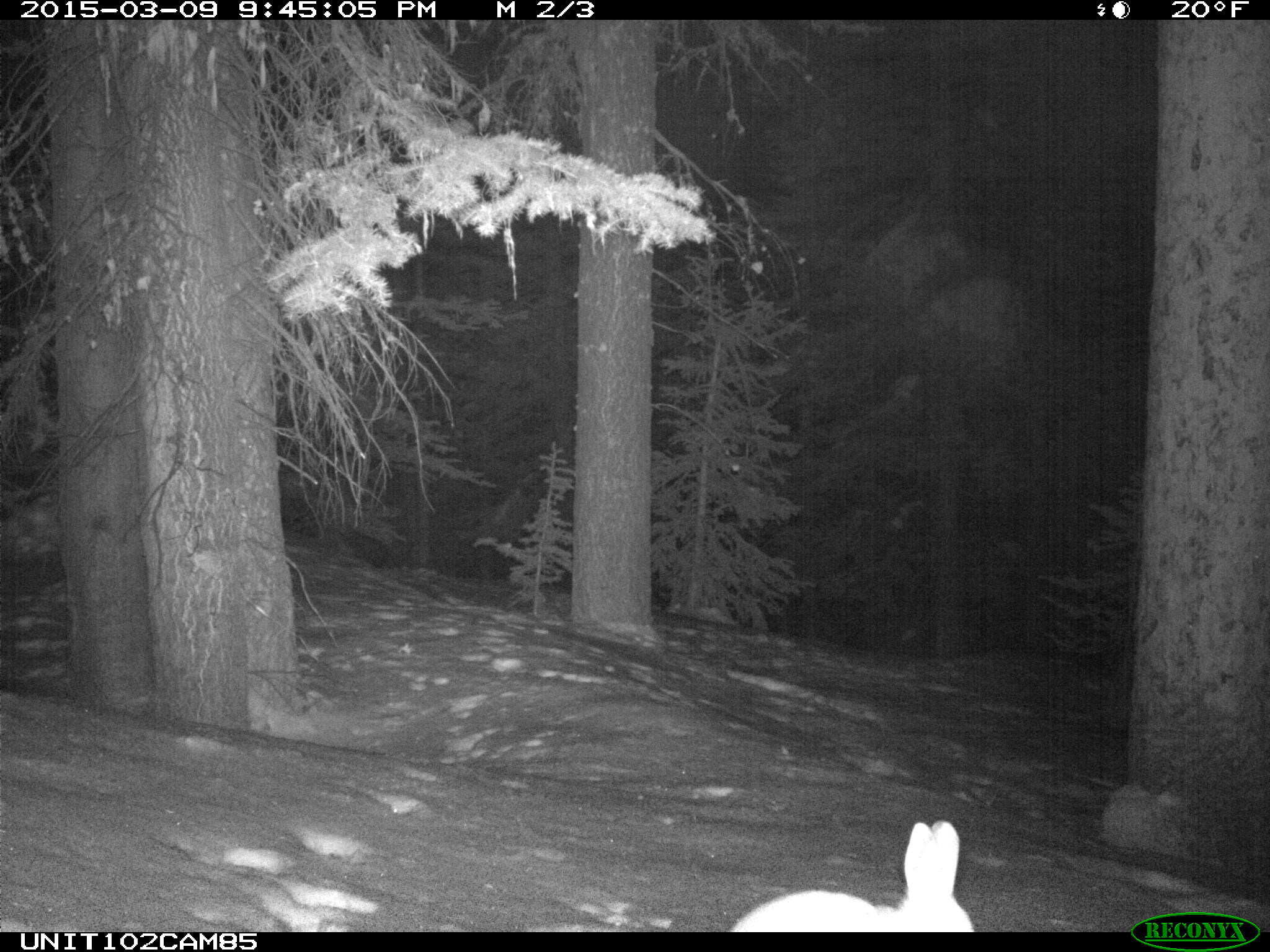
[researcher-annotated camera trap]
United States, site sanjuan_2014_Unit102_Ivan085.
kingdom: Animalia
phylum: Chordata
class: Mammalia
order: Lagomorpha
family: Leporidae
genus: Lepus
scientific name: Lepus americanus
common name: snowshoe hare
Lepus americanus (snowshoe hare).